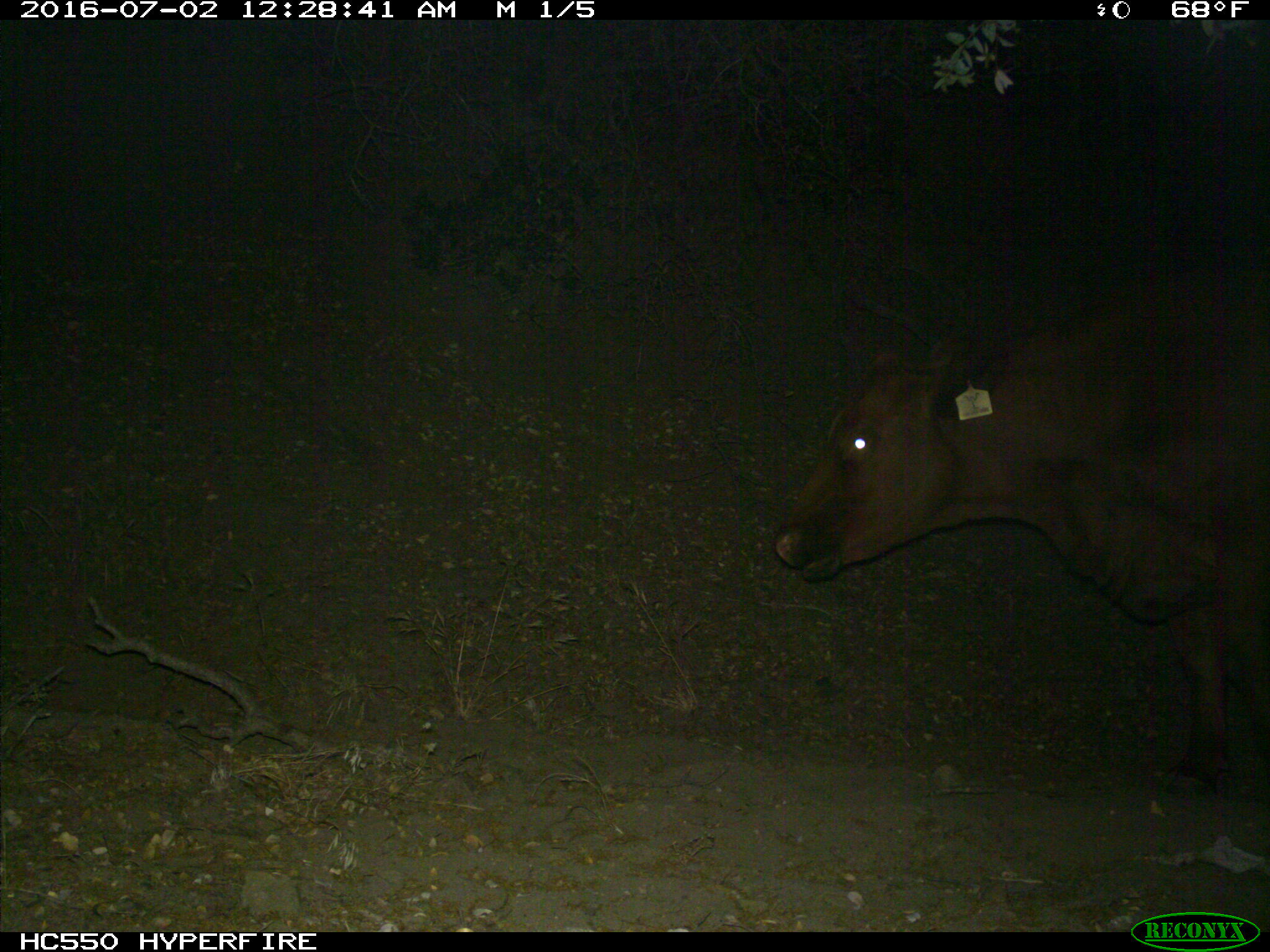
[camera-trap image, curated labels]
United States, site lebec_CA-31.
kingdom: Animalia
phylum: Chordata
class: Mammalia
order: Artiodactyla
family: Bovidae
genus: Bos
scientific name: Bos taurus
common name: domestic cow